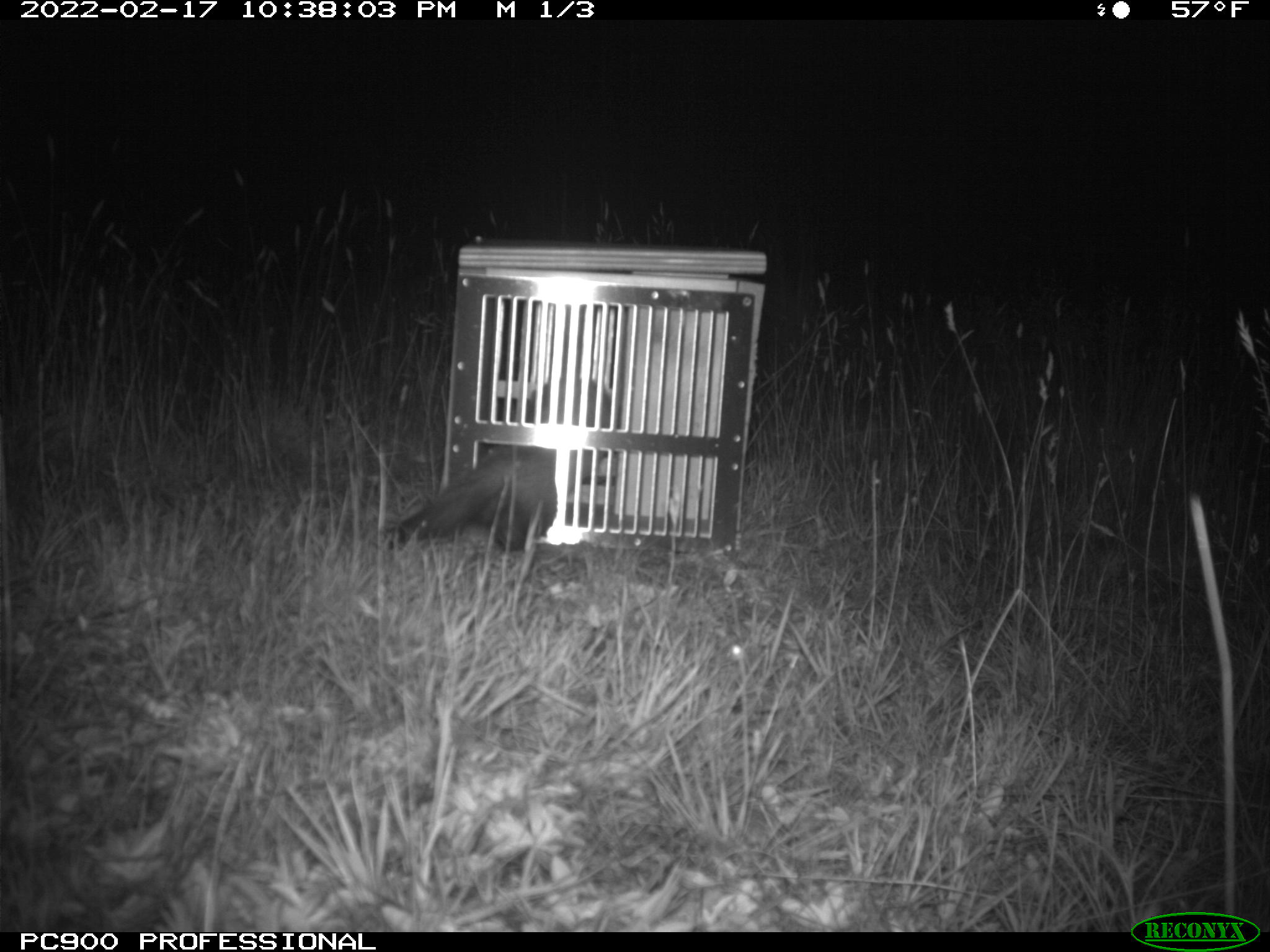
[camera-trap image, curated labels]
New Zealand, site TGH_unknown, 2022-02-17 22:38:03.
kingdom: Animalia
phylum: Chordata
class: Mammalia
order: Carnivora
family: Mustelidae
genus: Mustela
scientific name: Mustela furo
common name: ferret